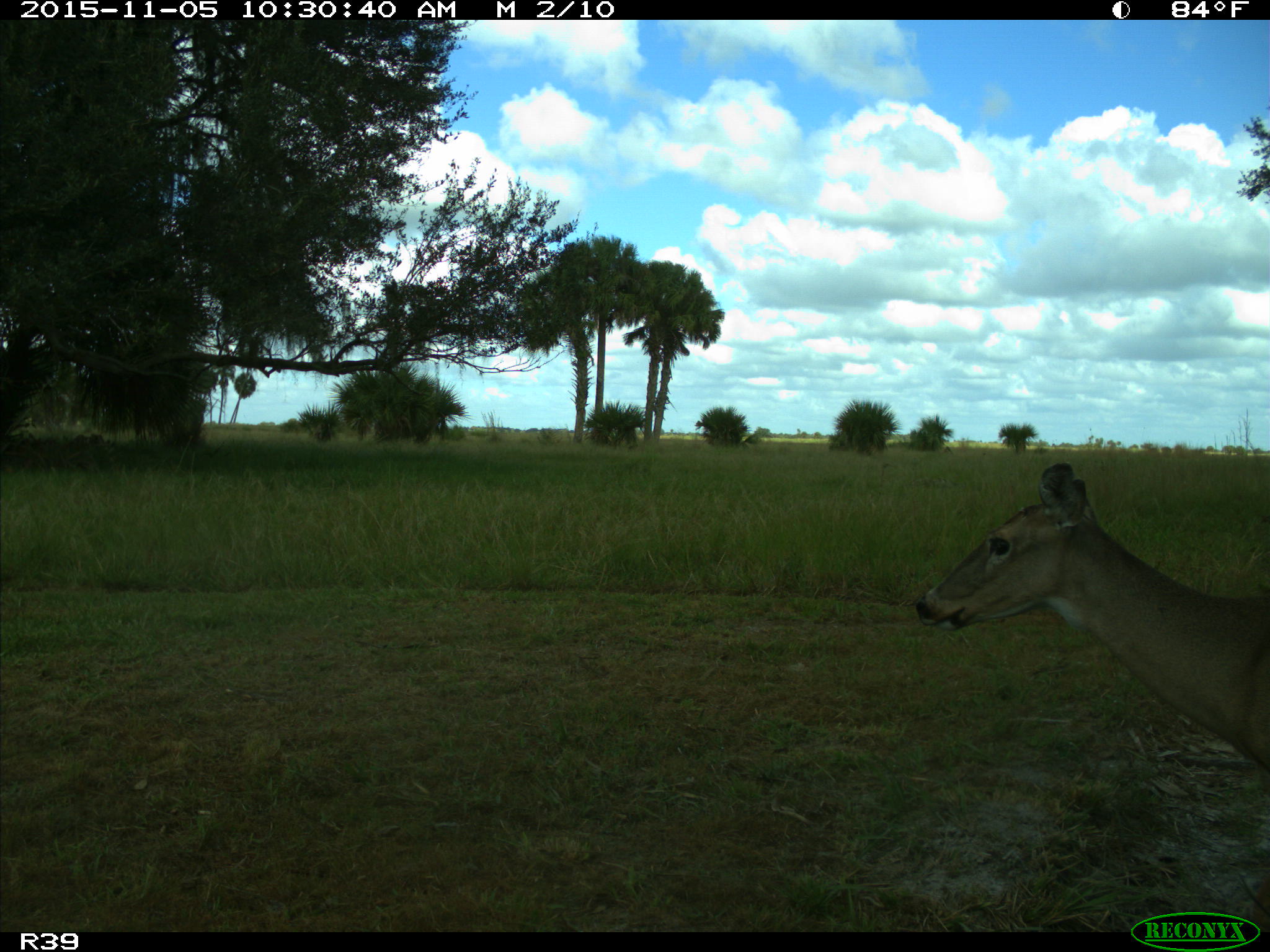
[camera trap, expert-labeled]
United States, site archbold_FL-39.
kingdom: Animalia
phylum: Chordata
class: Mammalia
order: Artiodactyla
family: Cervidae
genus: Odocoileus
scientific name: Odocoileus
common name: deer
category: unidentified deer